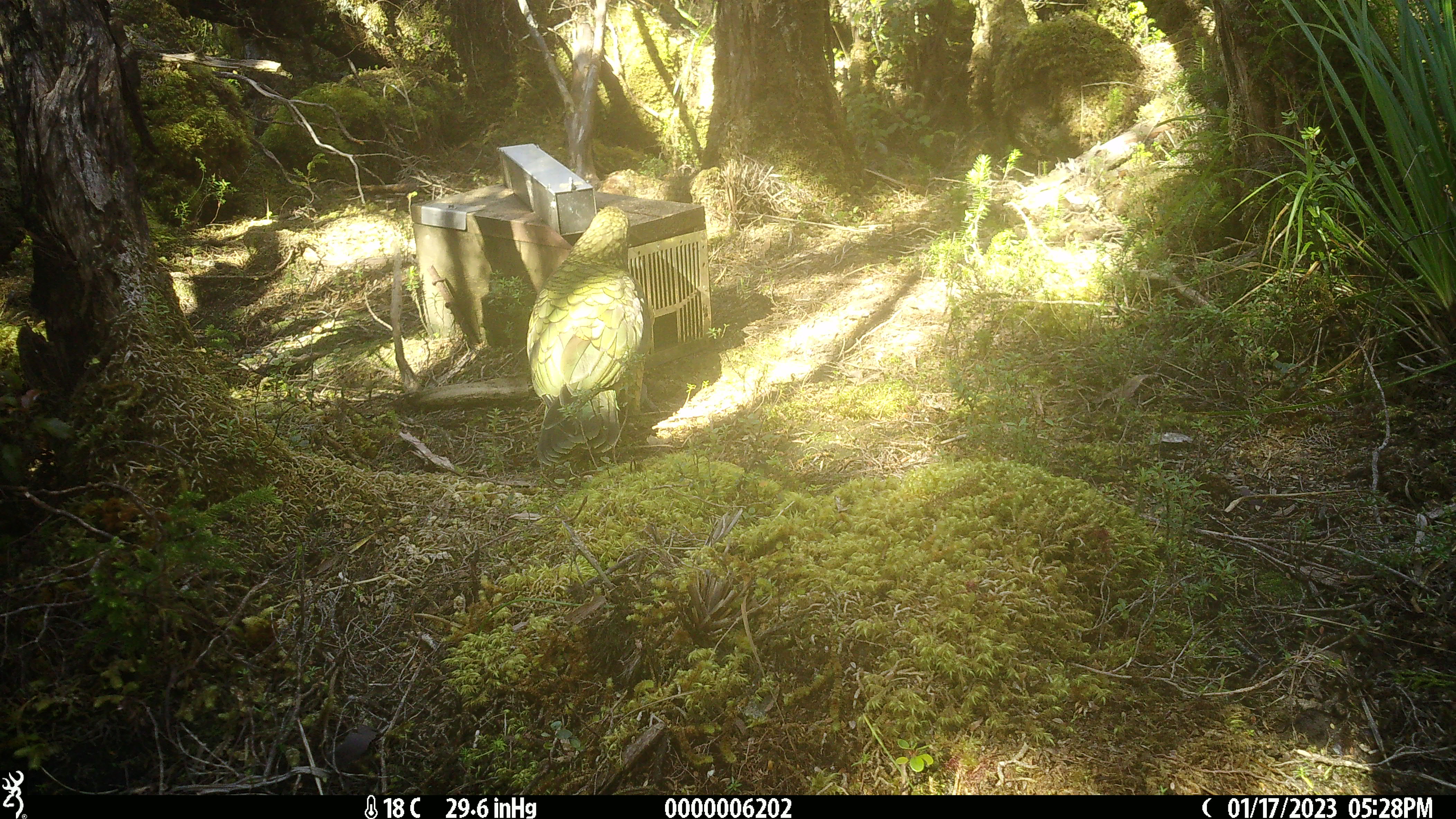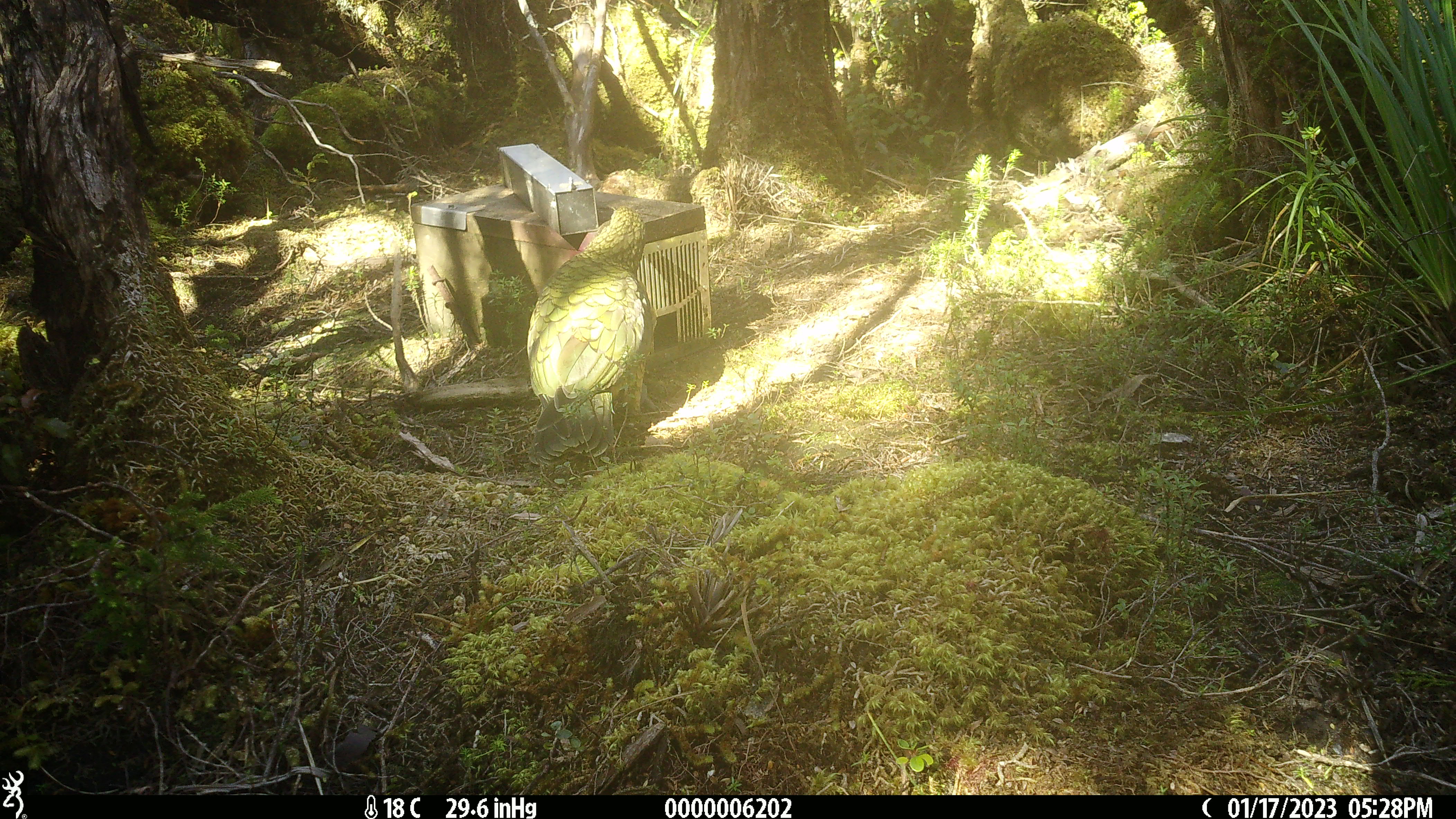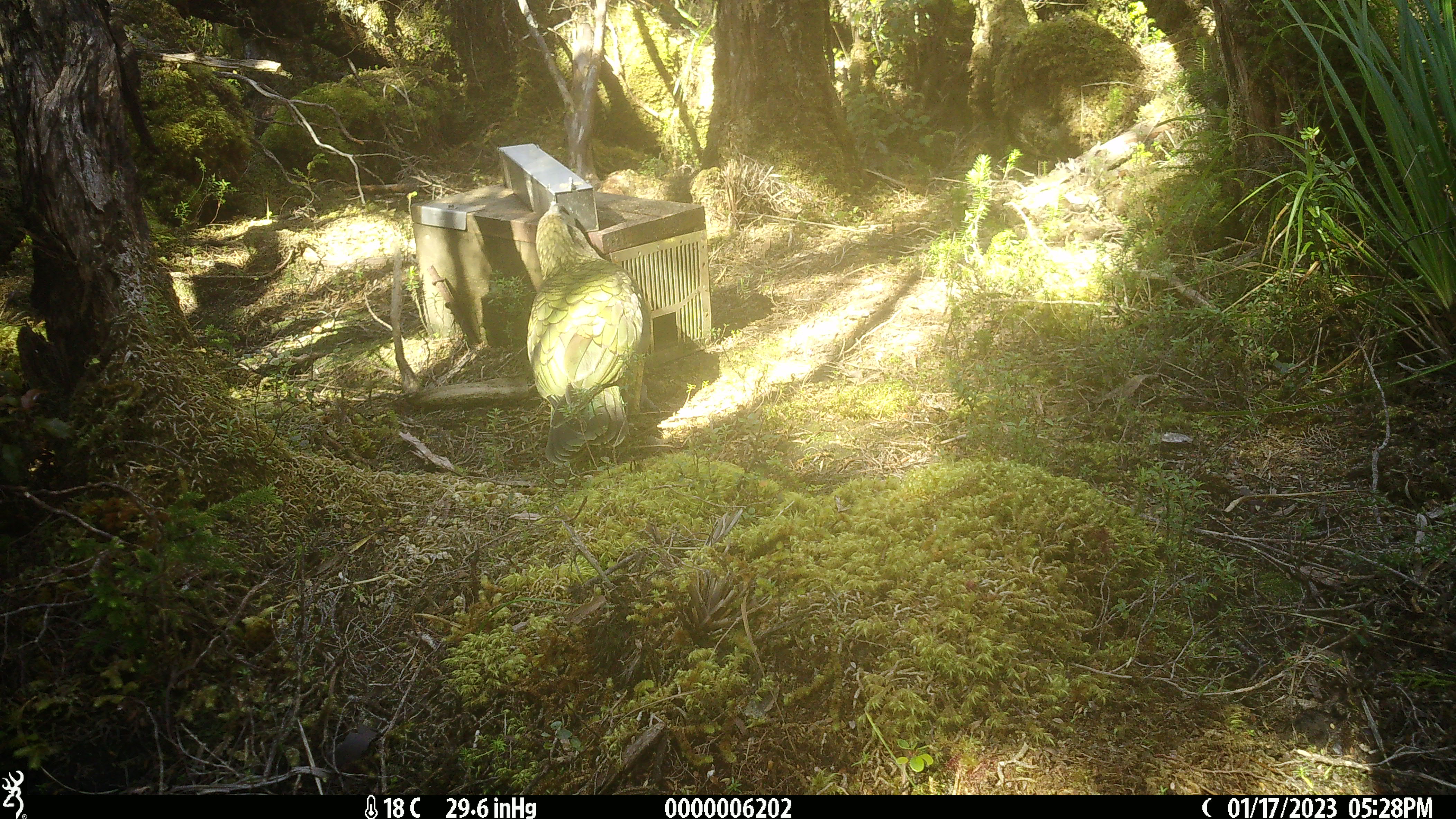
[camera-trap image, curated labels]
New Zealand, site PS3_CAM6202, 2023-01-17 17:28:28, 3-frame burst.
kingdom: Animalia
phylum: Chordata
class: Aves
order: Psittaciformes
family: Strigopidae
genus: Nestor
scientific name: Nestor notabilis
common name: kea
Kea (Nestor notabilis).